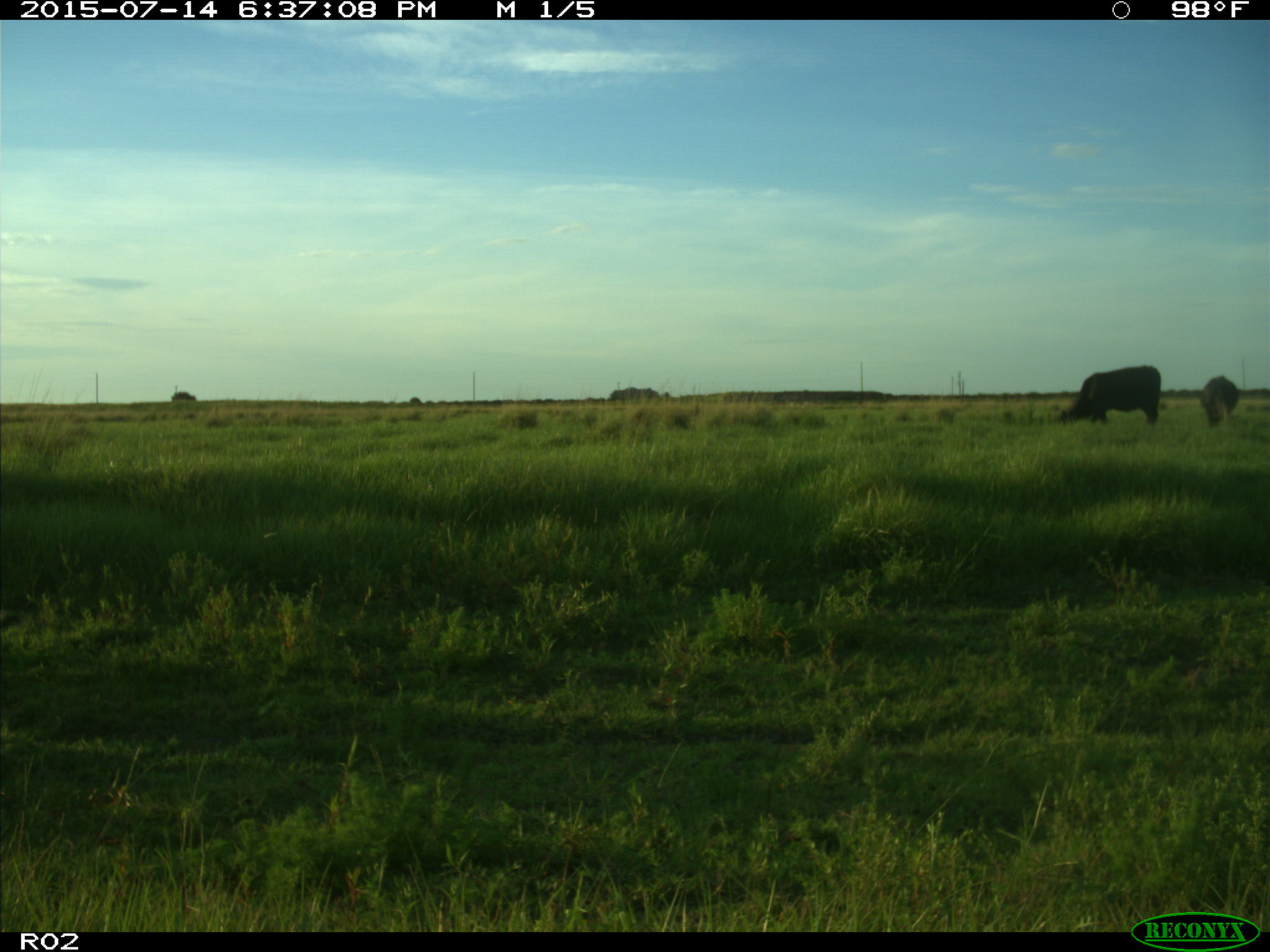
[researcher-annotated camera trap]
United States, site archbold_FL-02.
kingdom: Animalia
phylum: Chordata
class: Mammalia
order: Artiodactyla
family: Bovidae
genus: Bos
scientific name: Bos taurus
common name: domestic cow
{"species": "Bos taurus (domestic cow)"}